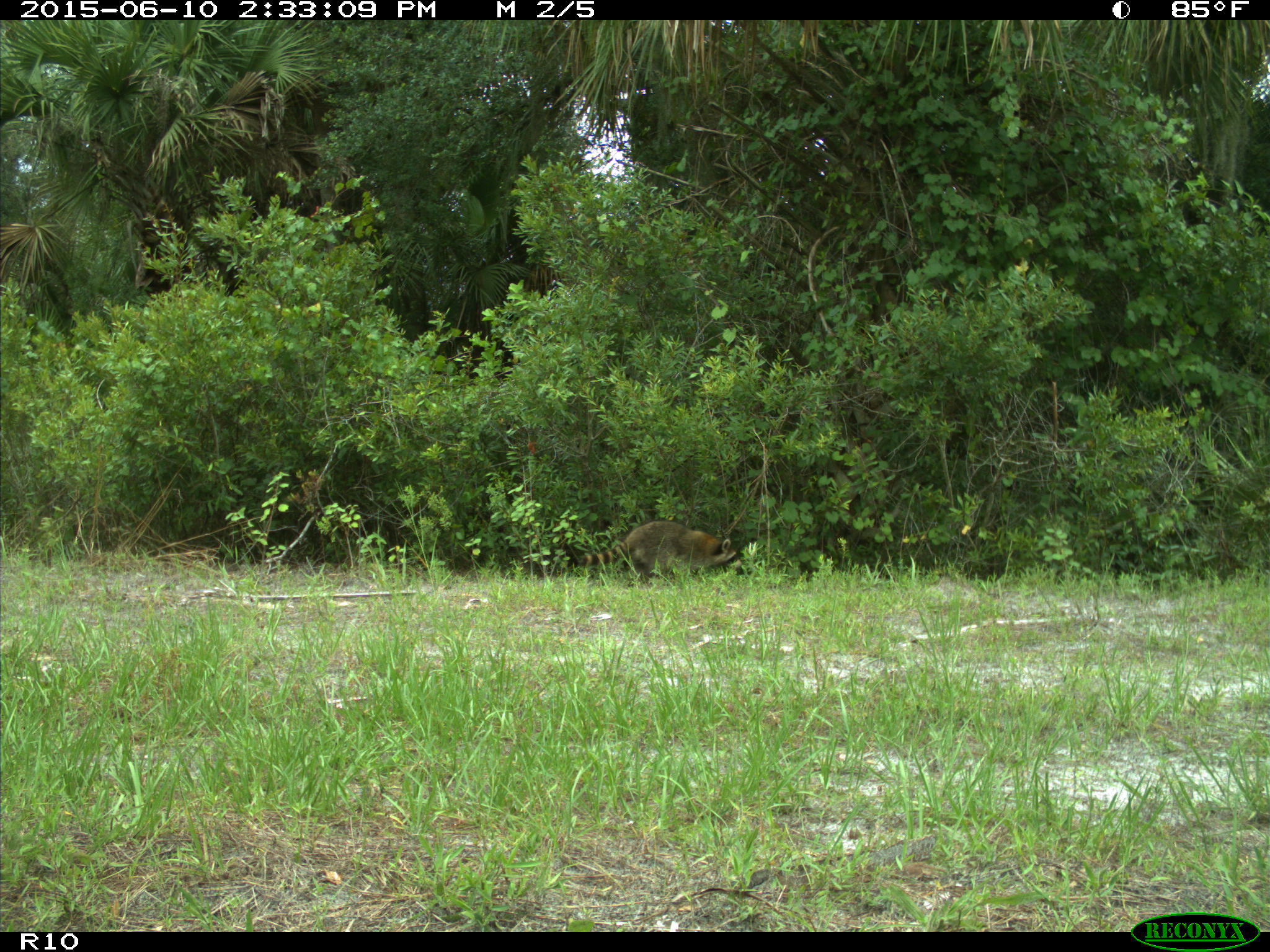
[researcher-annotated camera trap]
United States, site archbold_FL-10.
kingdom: Animalia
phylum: Chordata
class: Mammalia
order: Carnivora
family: Procyonidae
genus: Procyon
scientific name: Procyon lotor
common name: common raccoon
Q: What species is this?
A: Procyon lotor (common raccoon).